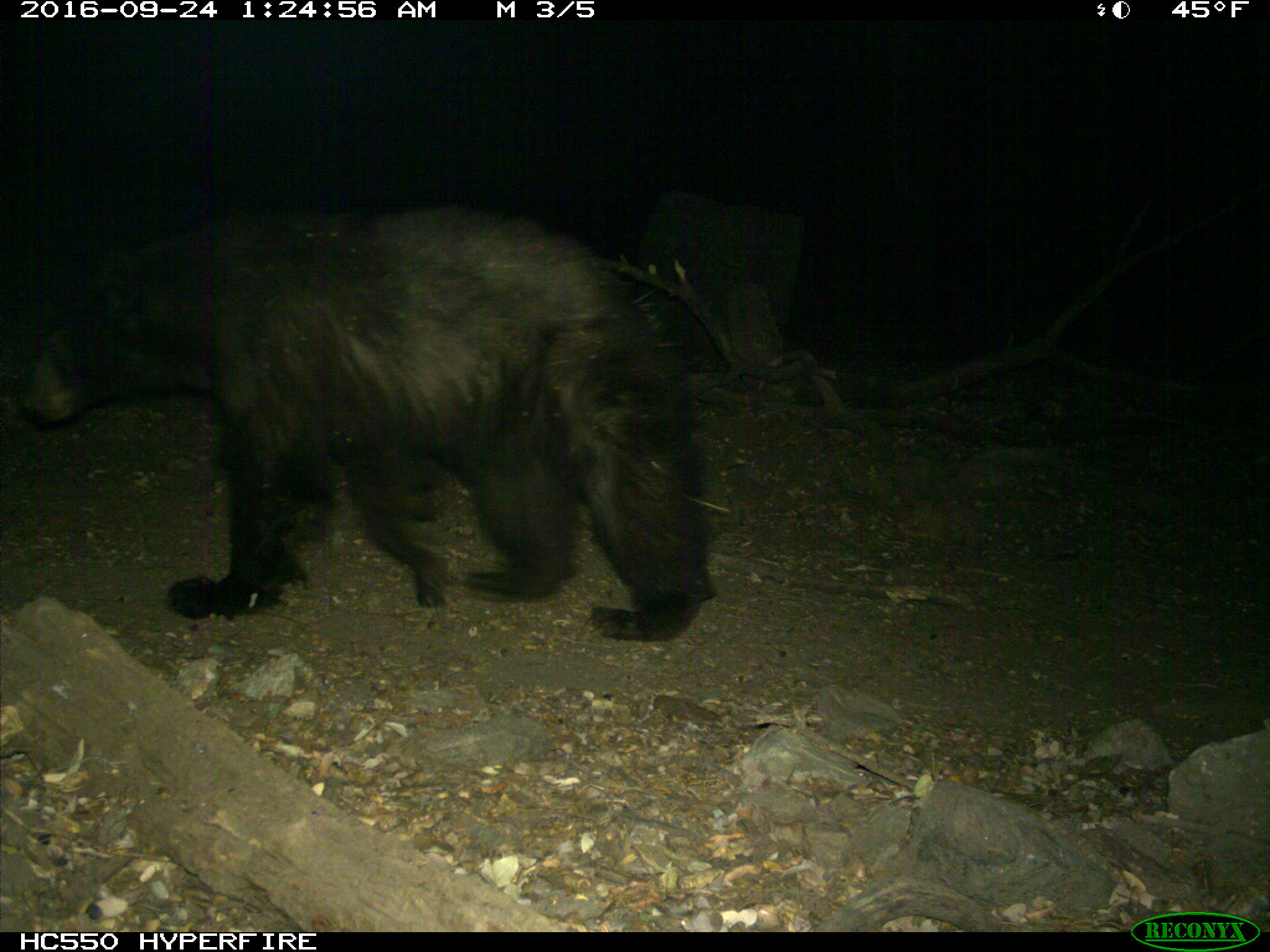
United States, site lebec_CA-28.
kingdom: Animalia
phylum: Chordata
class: Mammalia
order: Carnivora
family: Ursidae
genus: Ursus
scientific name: Ursus americanus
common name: american black bear